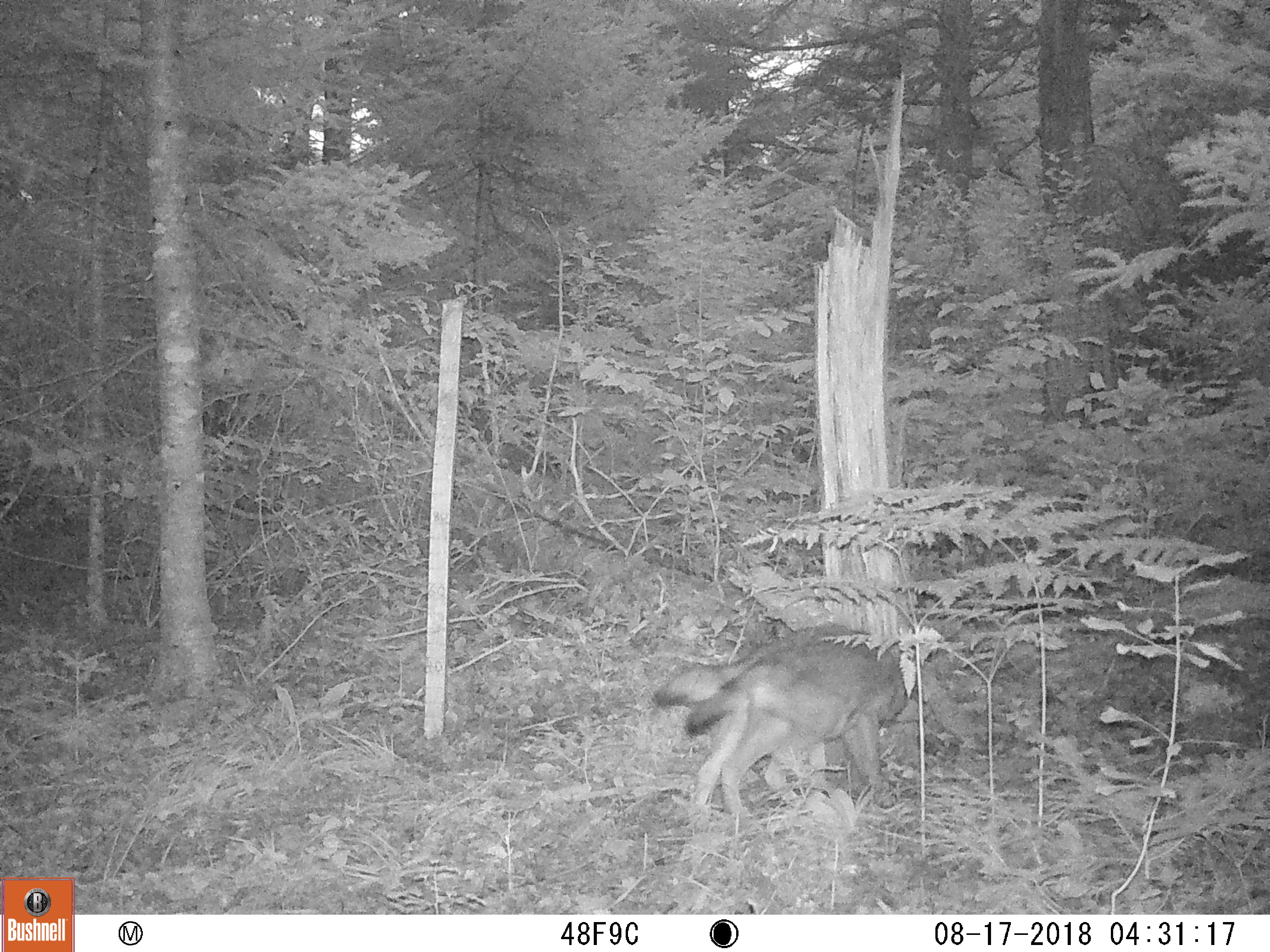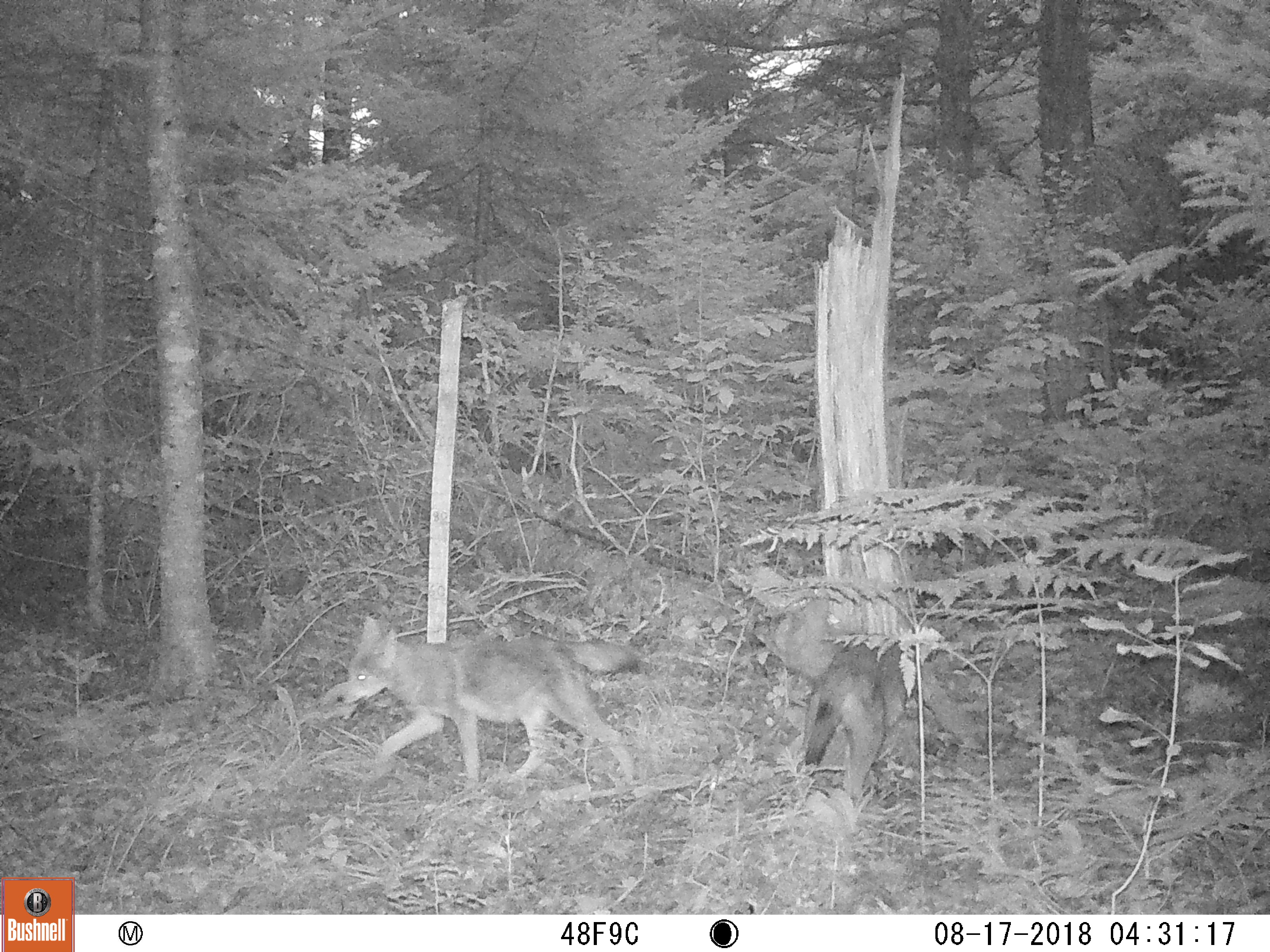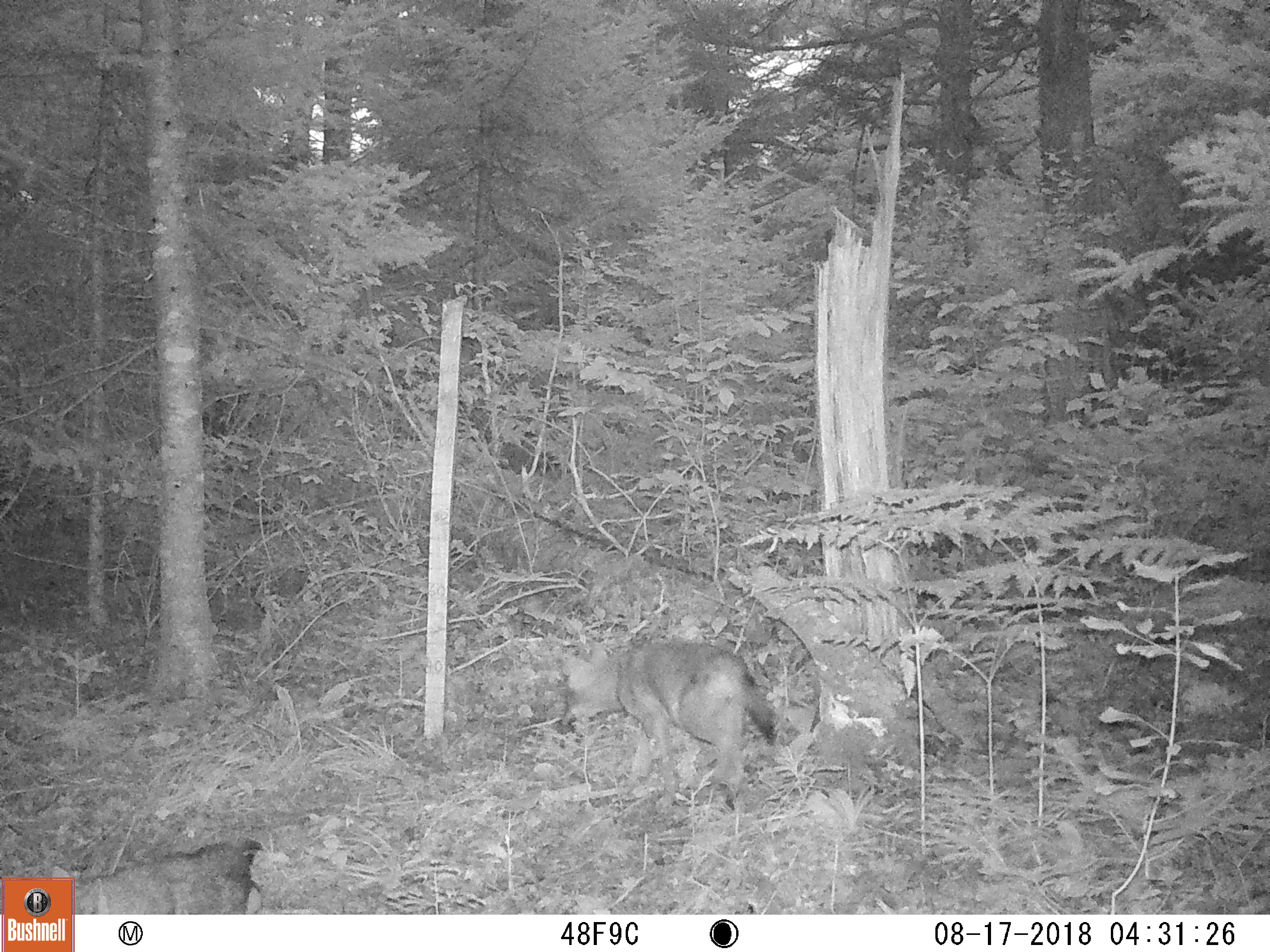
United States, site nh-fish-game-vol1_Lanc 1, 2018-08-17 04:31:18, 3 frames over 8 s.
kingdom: Animalia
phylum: Chordata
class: Mammalia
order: Carnivora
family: Canidae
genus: Canis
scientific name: Canis latrans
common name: coyote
Coyote (Canis latrans).